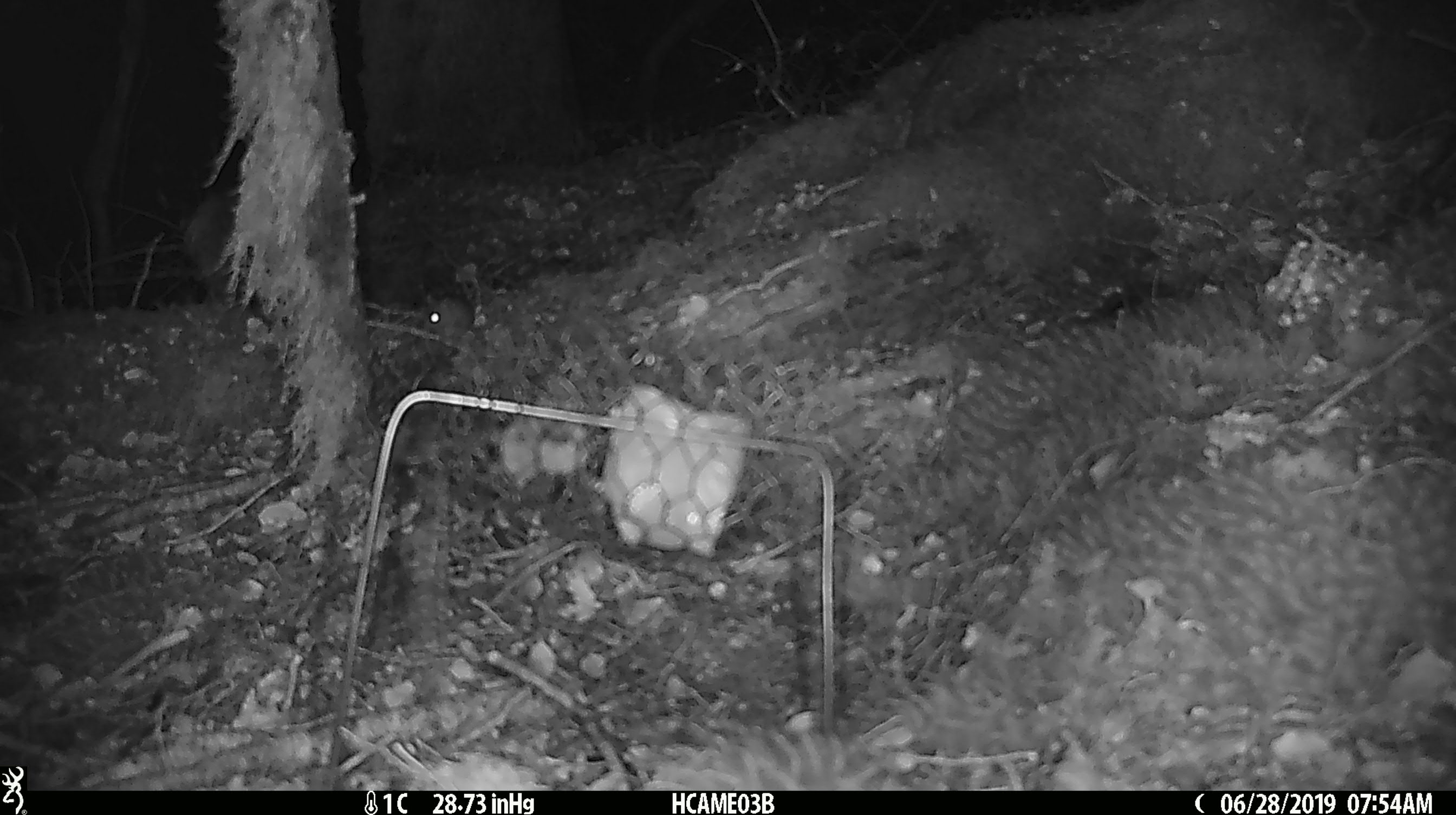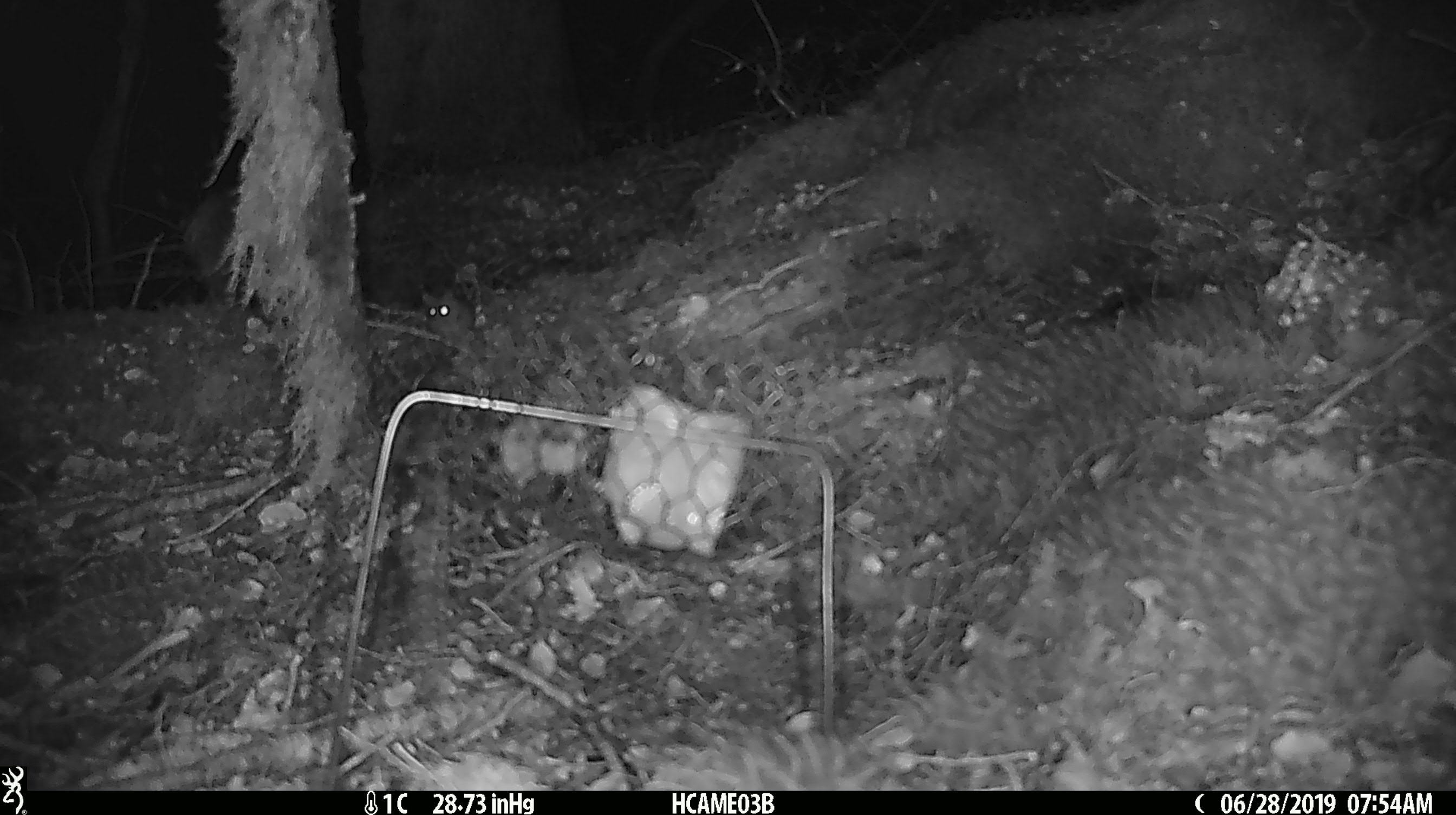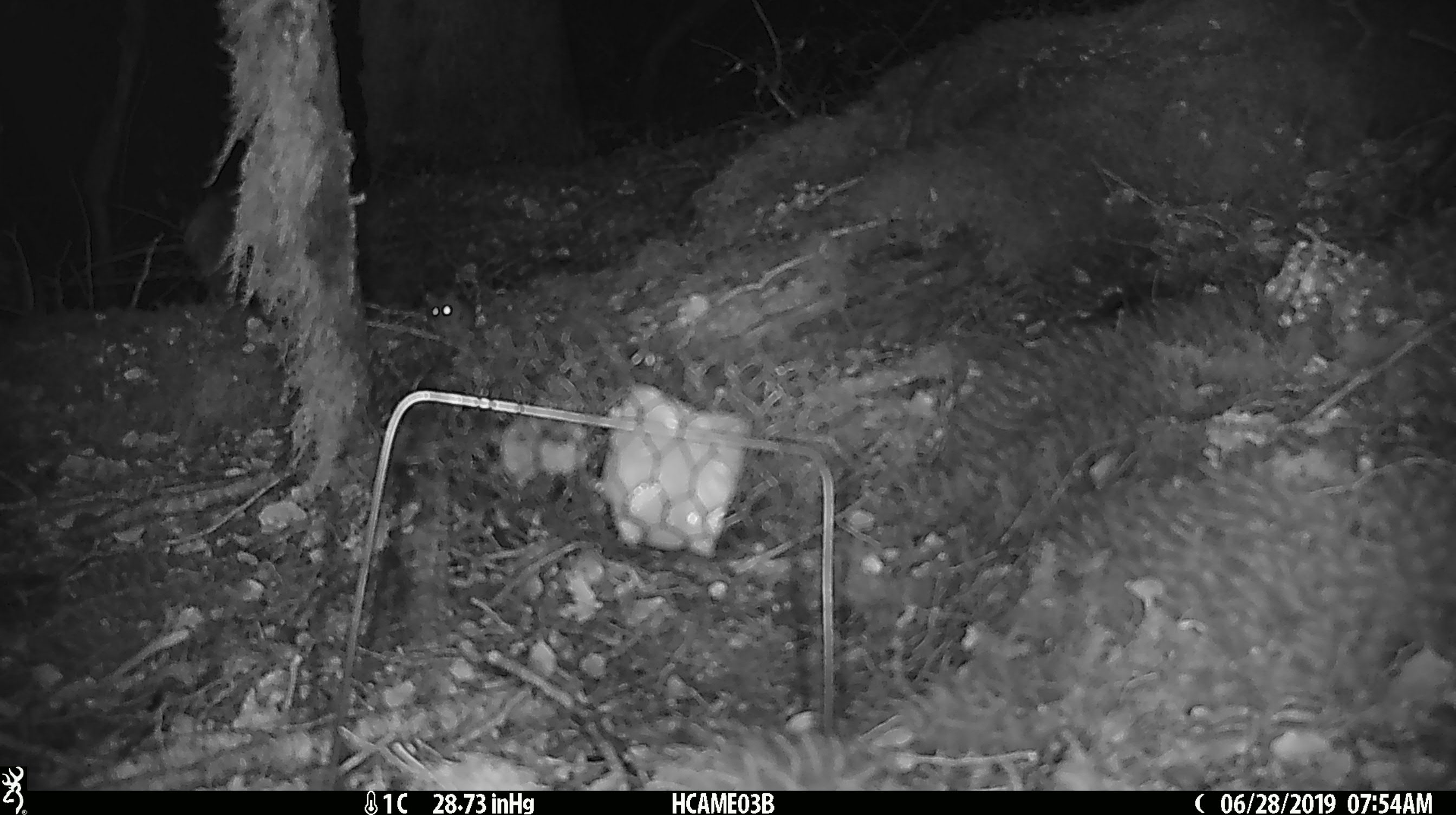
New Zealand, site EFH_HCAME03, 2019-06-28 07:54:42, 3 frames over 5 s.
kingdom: Animalia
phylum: Chordata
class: Mammalia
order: Rodentia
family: Muridae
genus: Mus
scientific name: Mus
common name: mouse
Mouse (Mus).